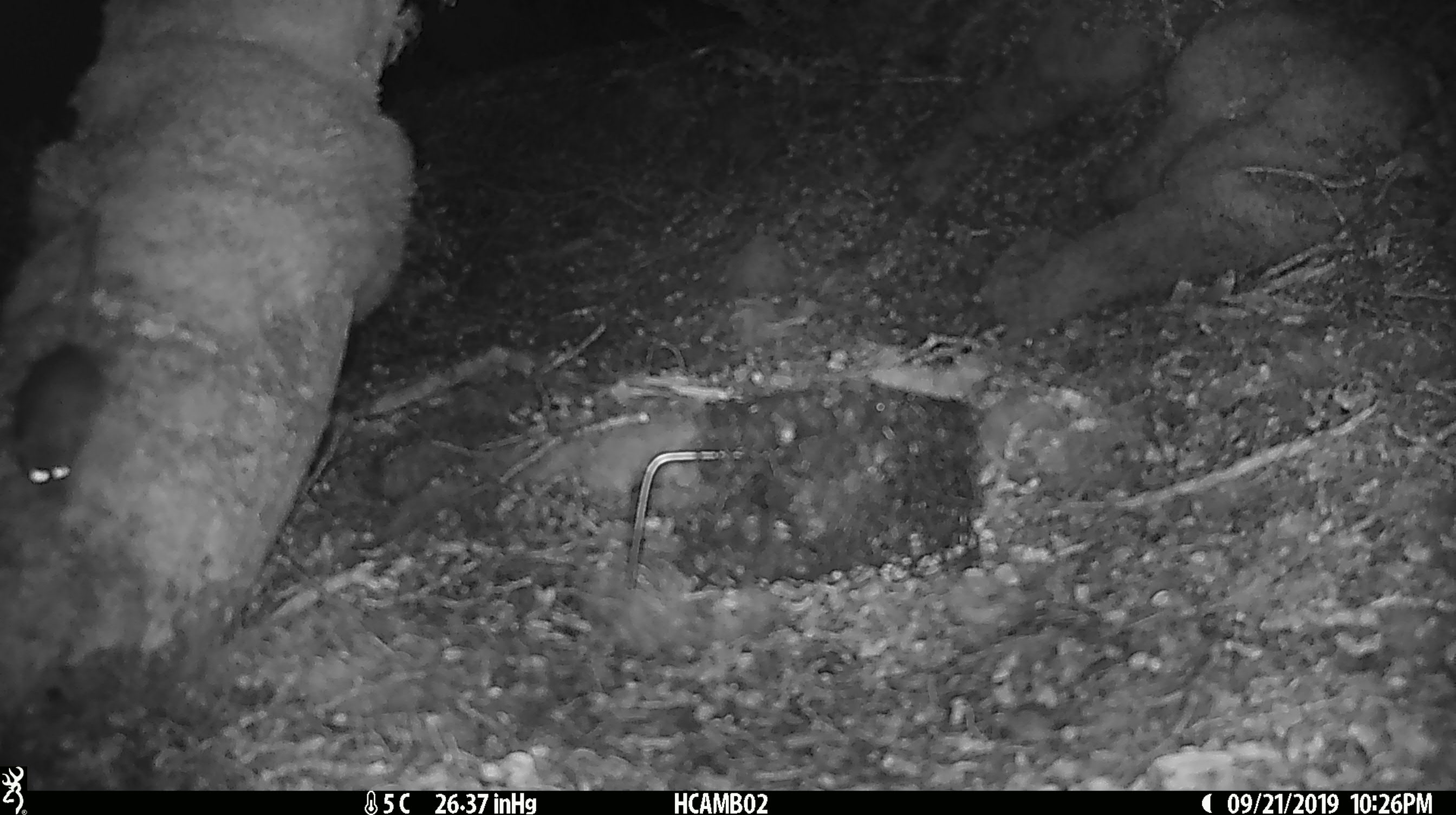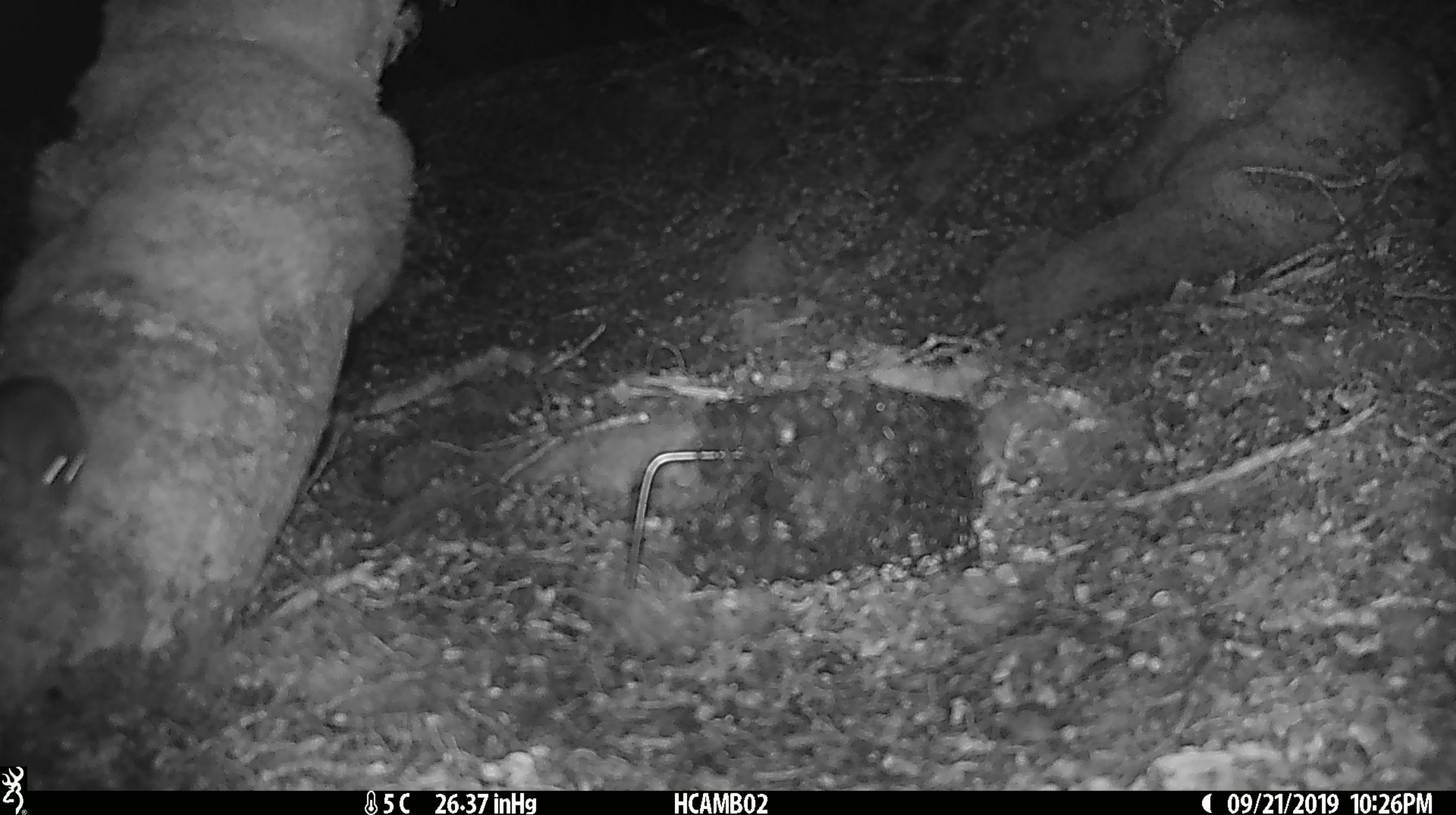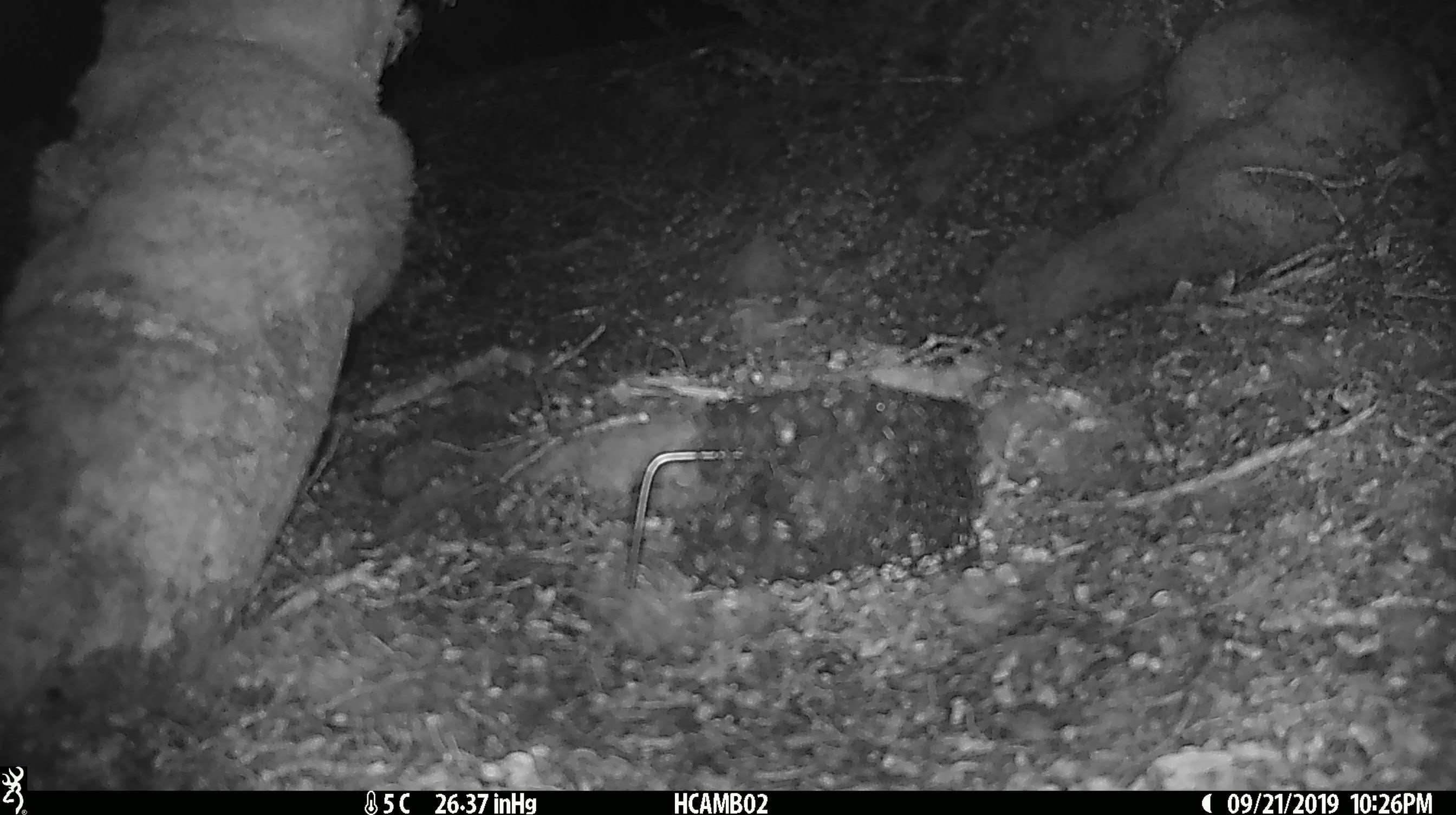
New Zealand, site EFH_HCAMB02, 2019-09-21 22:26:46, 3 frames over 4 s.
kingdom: Animalia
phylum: Chordata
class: Mammalia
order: Rodentia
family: Muridae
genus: Mus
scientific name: Mus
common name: mouse